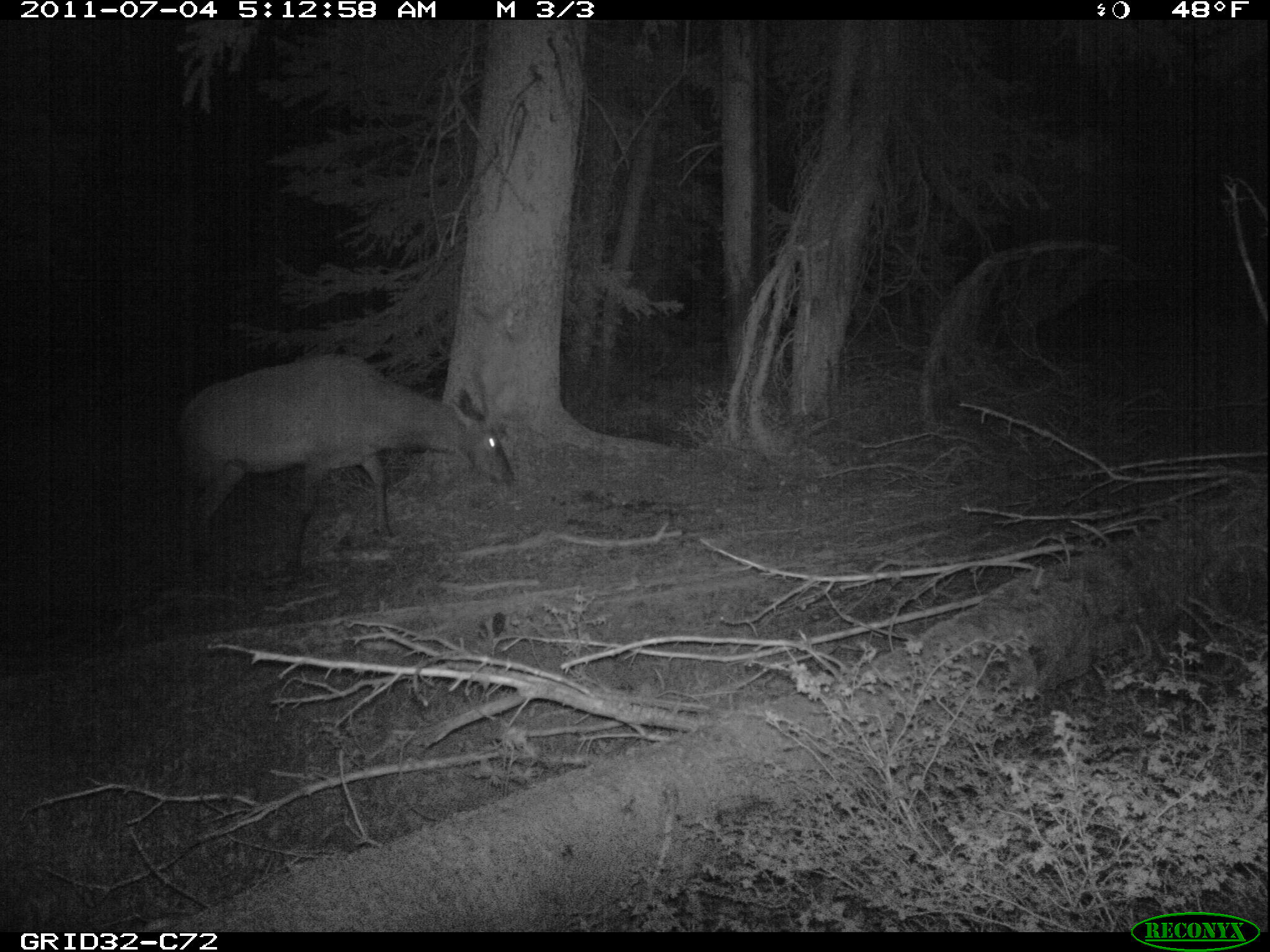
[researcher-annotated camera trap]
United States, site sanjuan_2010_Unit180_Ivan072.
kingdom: Animalia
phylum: Chordata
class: Mammalia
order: Artiodactyla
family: Cervidae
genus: Cervus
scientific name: Cervus elaphus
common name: red deer